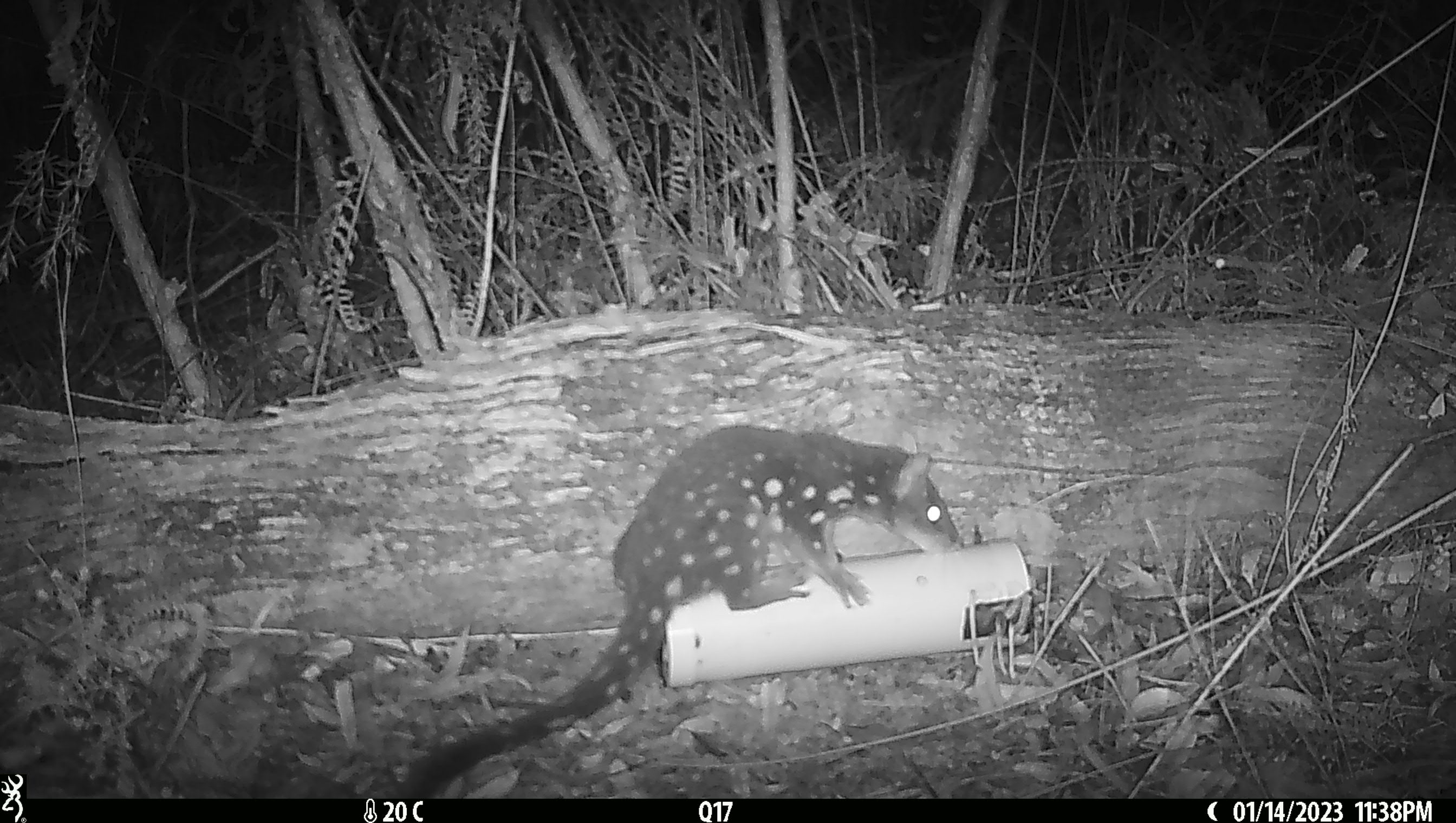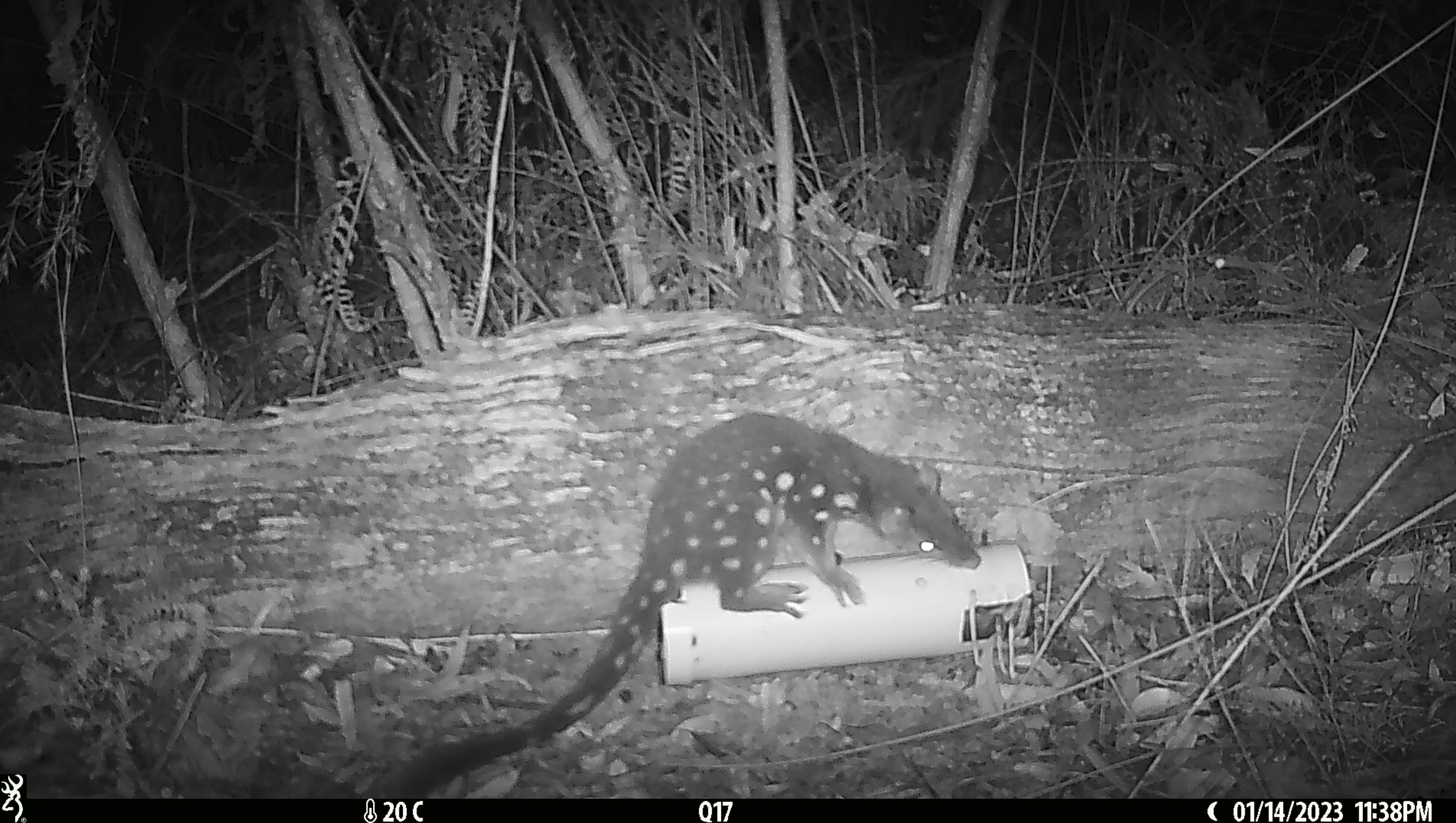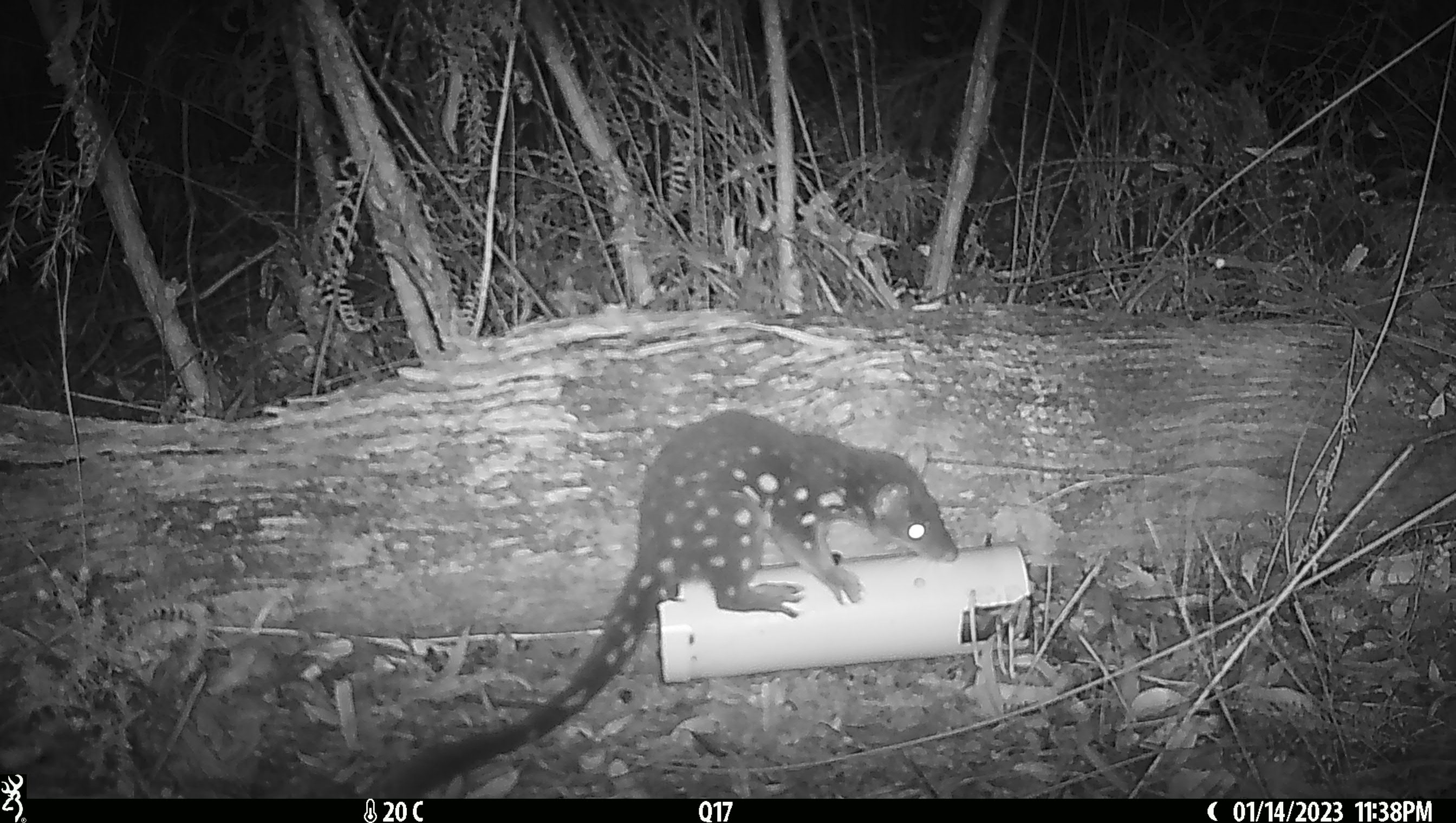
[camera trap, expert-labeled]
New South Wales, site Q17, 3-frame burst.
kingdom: Animalia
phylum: Chordata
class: Mammalia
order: Dasyuromorphia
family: Dasyuridae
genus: Dasyurus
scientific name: Dasyurus maculatus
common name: spotted-tailed quoll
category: quoll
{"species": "quoll (spotted-tailed quoll) (Dasyurus maculatus)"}